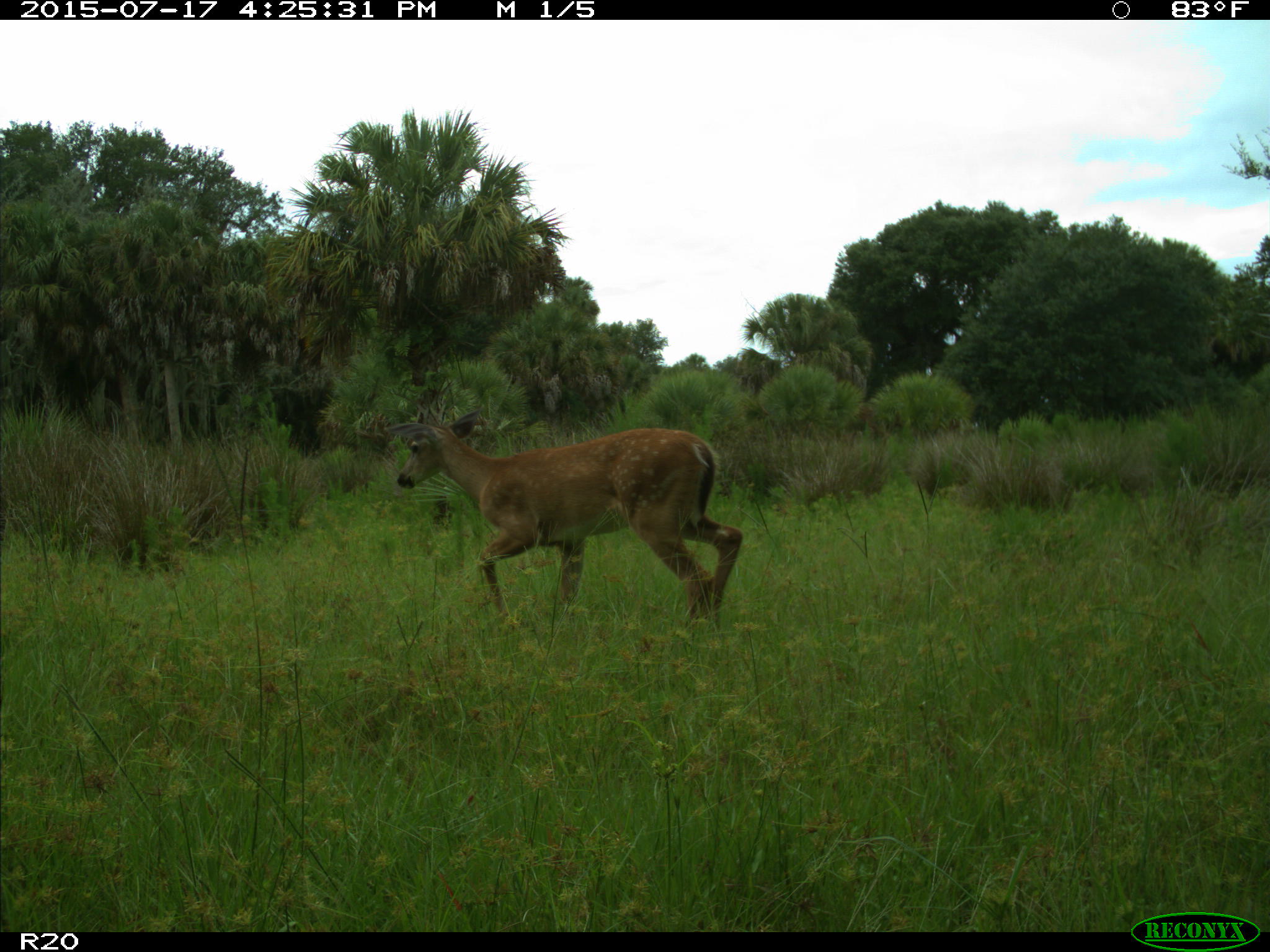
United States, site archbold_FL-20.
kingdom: Animalia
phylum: Chordata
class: Mammalia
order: Artiodactyla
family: Cervidae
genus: Odocoileus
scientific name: Odocoileus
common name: deer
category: unidentified deer